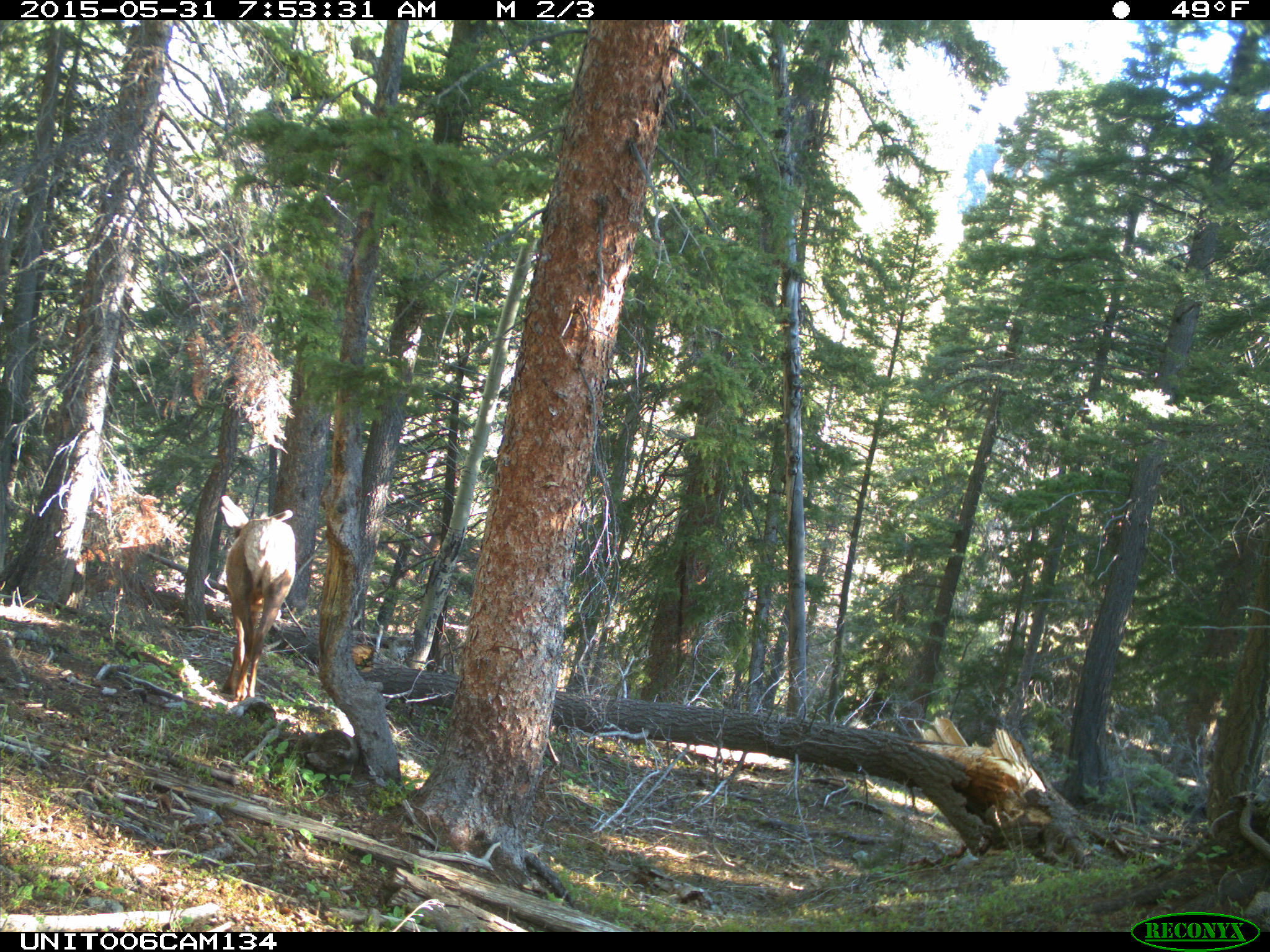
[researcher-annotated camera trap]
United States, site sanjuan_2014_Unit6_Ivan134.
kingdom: Animalia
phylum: Chordata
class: Mammalia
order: Artiodactyla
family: Cervidae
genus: Cervus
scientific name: Cervus elaphus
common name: red deer